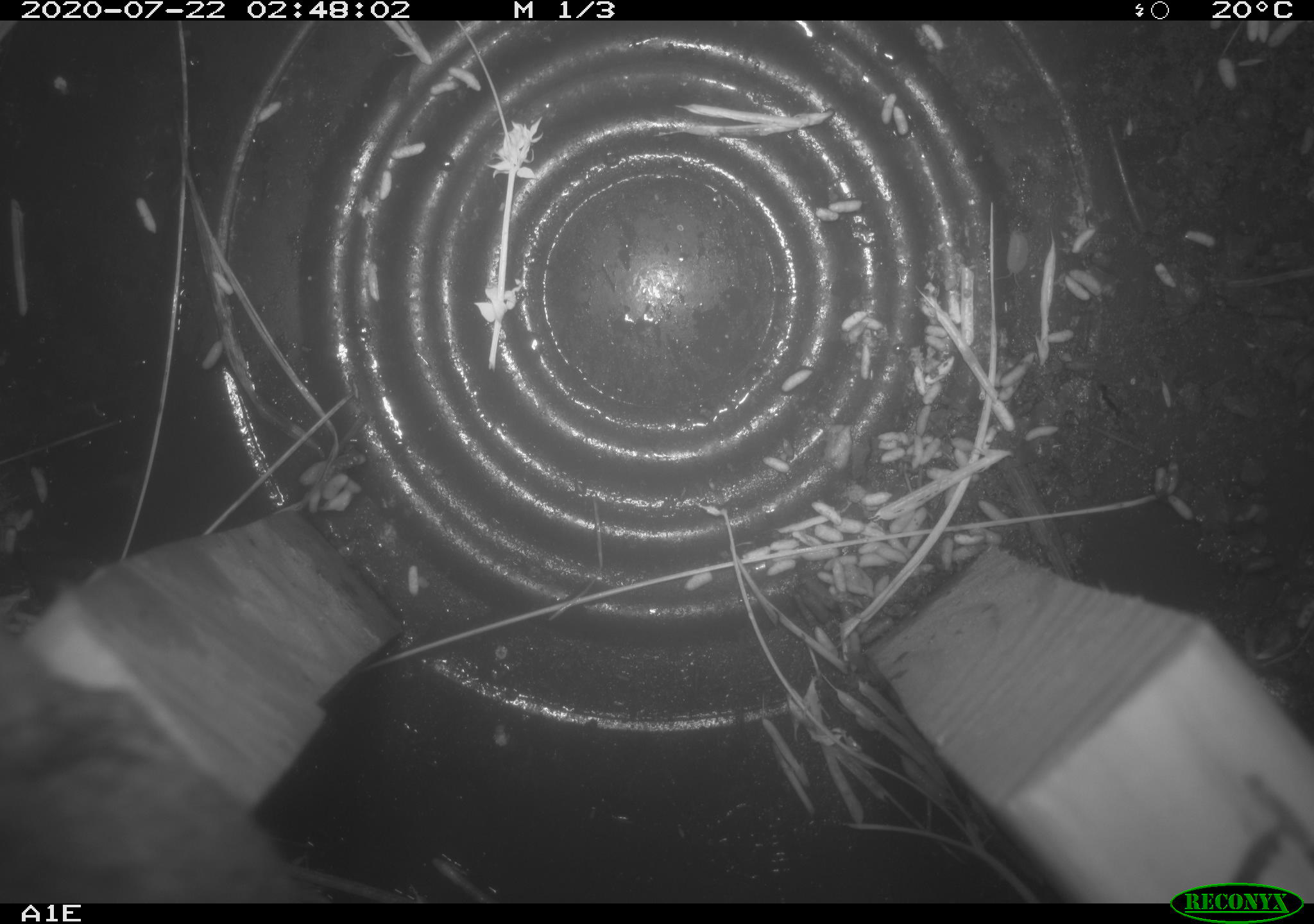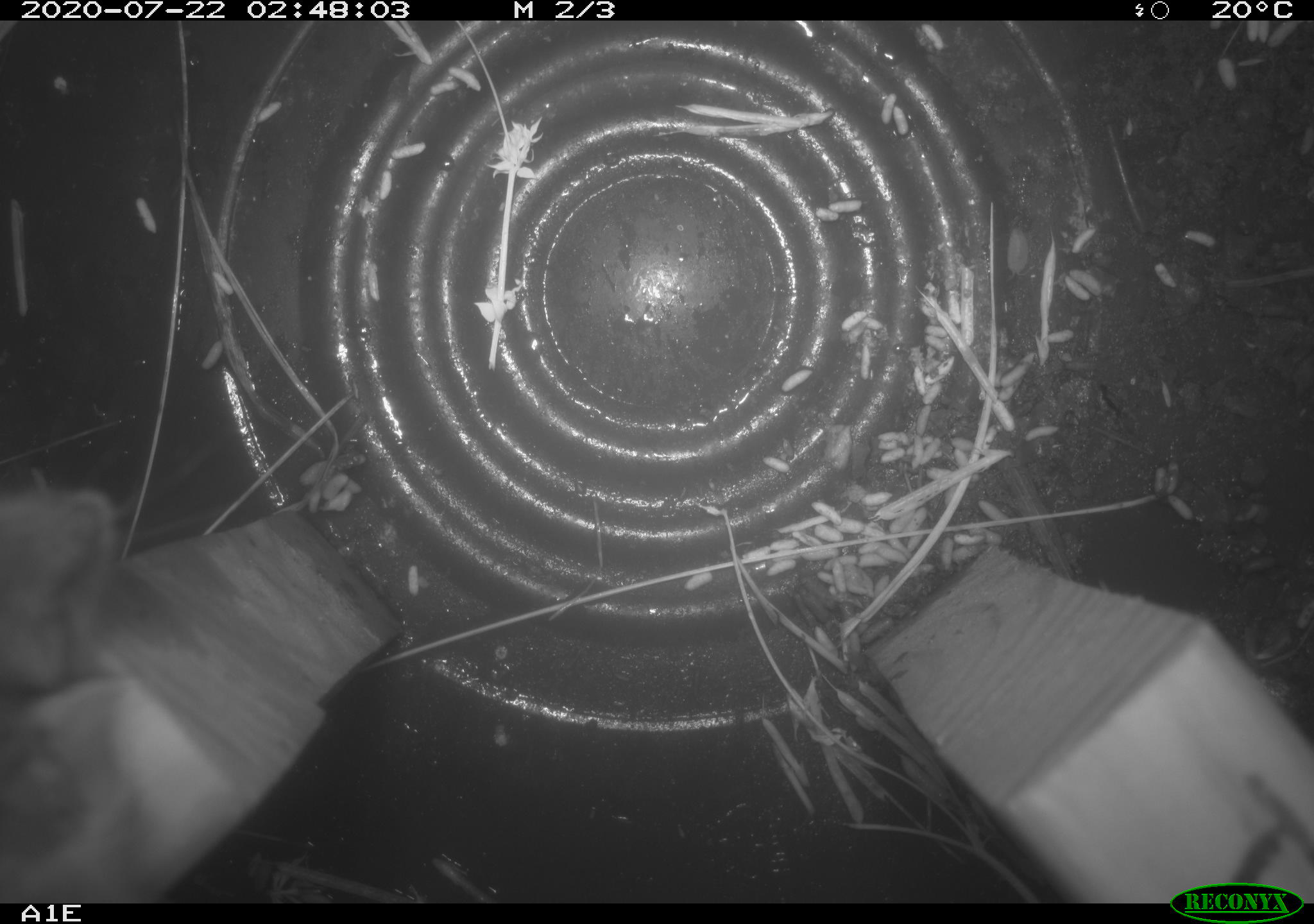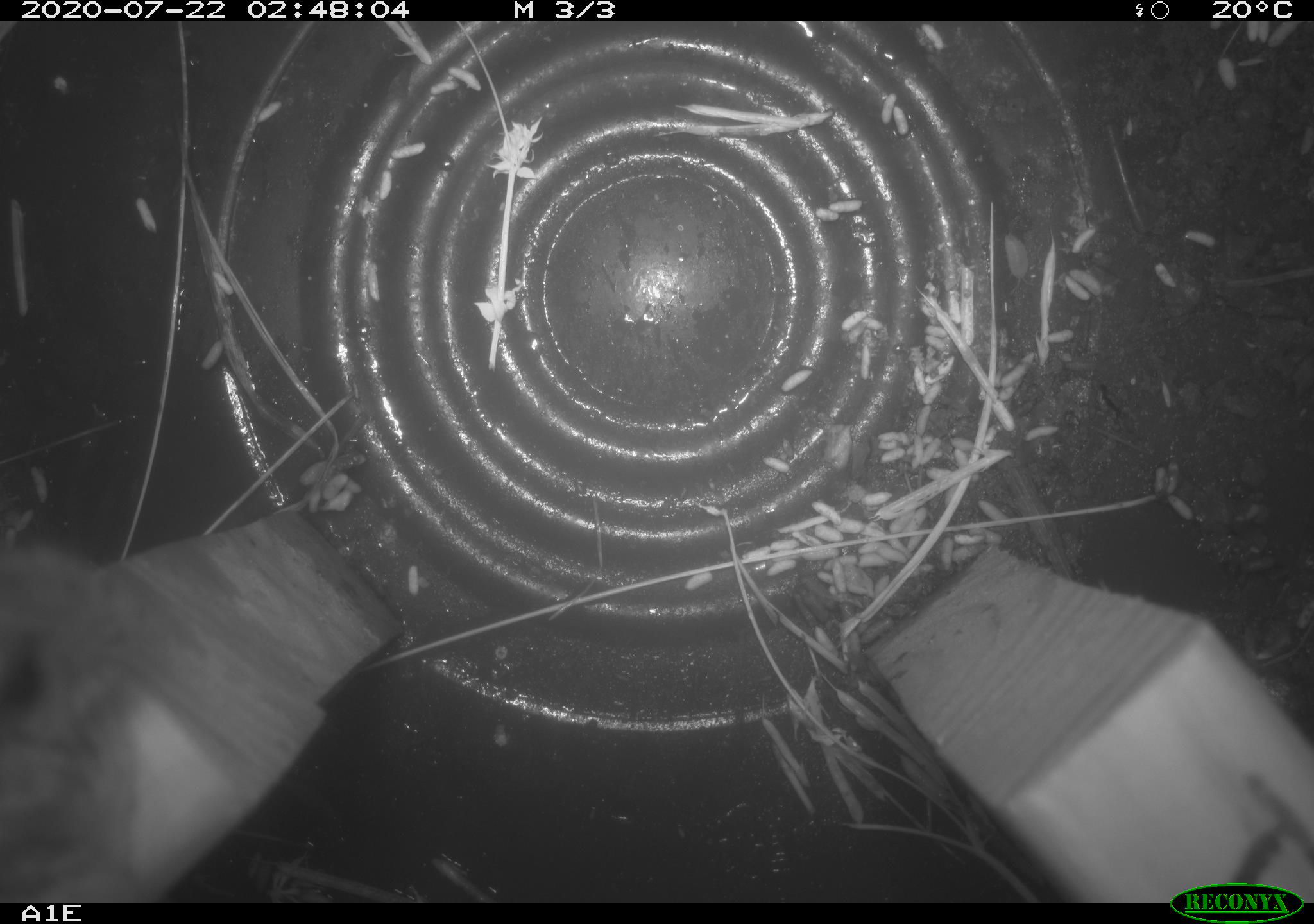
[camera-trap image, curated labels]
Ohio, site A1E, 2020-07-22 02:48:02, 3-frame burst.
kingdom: Animalia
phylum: Chordata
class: Mammalia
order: Rodentia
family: Cricetidae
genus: Peromyscus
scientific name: Peromyscus leucopus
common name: white-footed mouse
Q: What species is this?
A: White-footed mouse (Peromyscus leucopus).